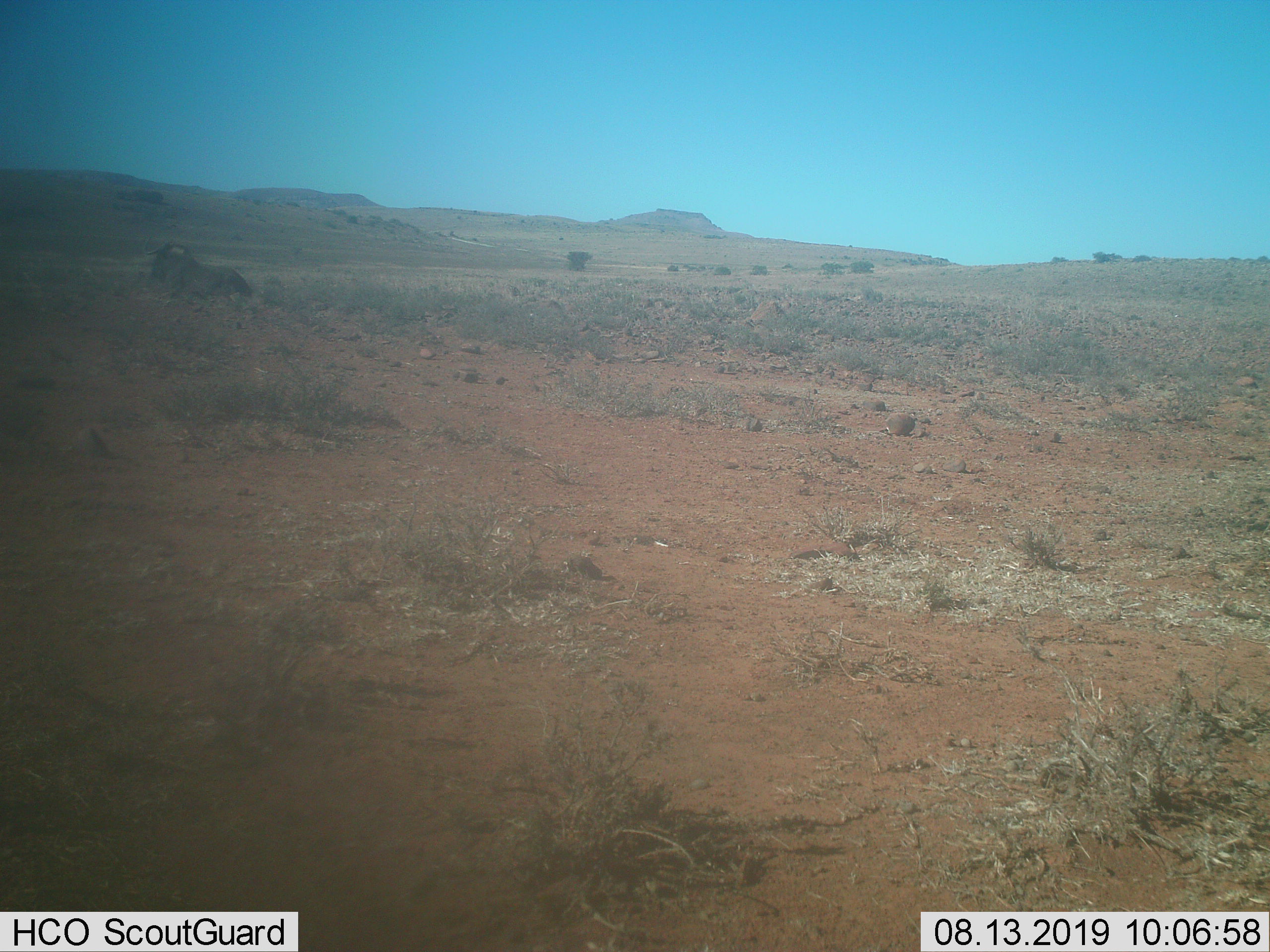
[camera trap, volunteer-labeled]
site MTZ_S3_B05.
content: unidentified animal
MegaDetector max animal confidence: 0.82